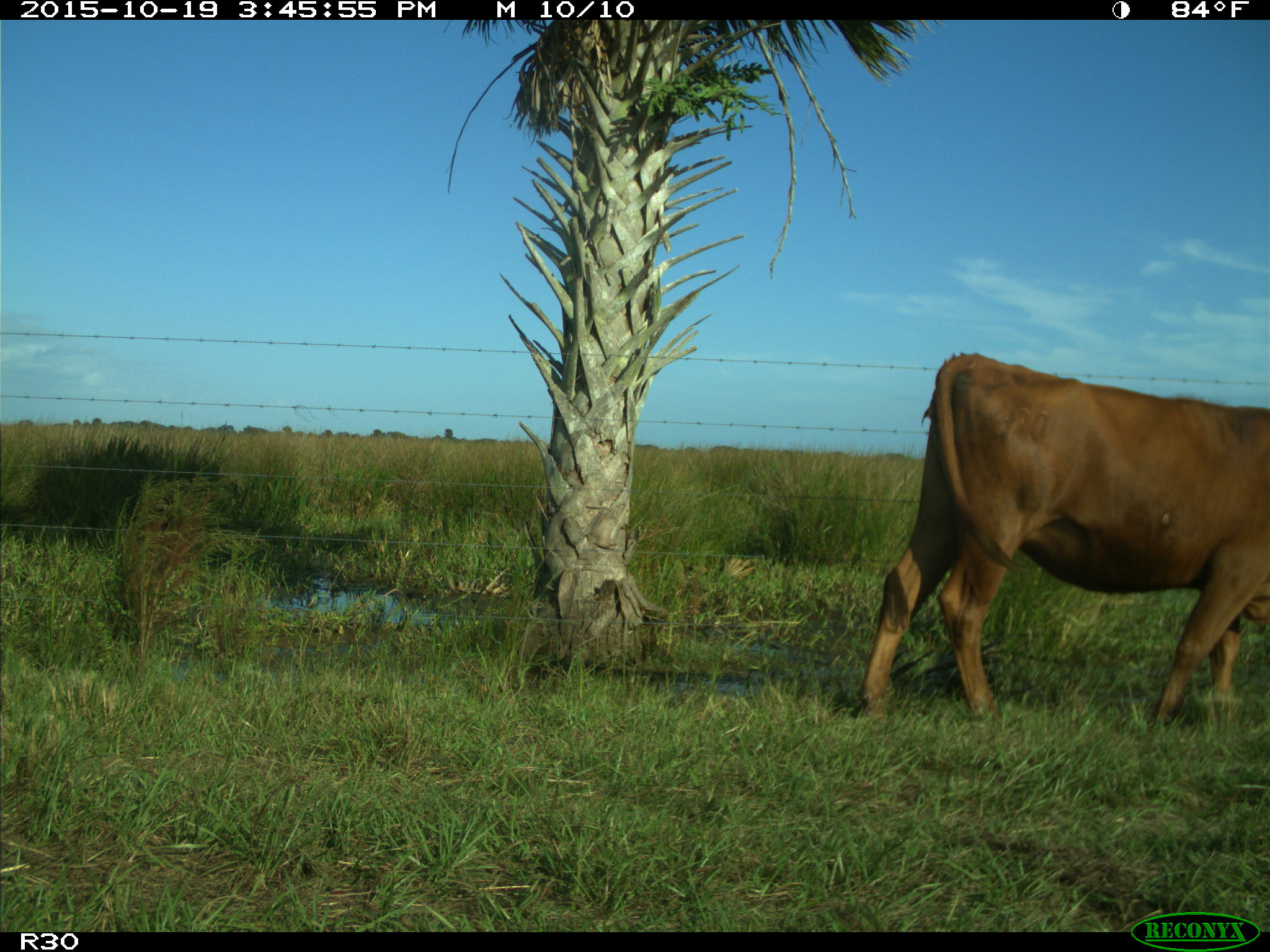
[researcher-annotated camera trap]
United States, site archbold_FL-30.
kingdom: Animalia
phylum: Chordata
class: Mammalia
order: Artiodactyla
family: Bovidae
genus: Bos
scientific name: Bos taurus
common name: domestic cow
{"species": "Bos taurus (domestic cow)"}